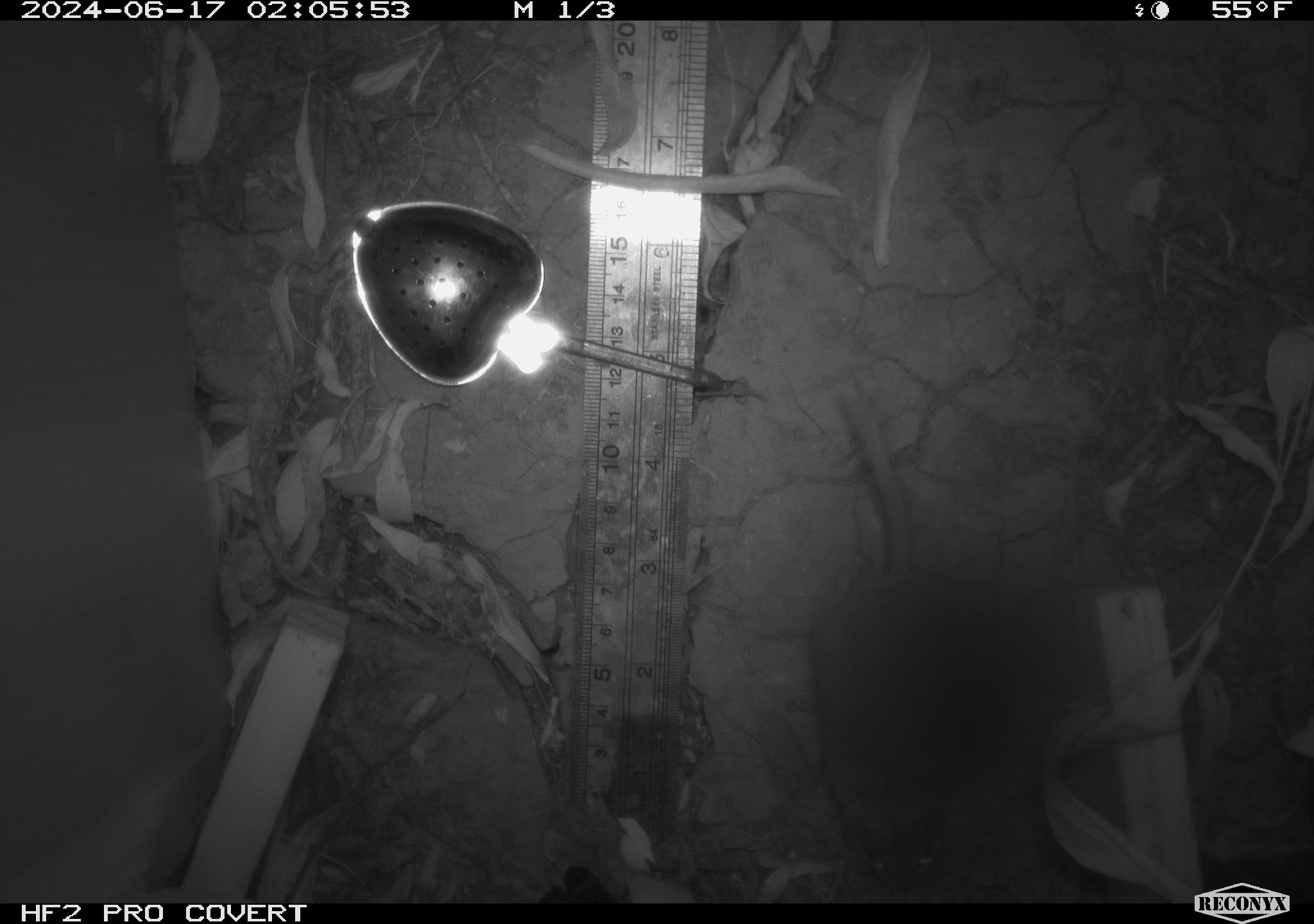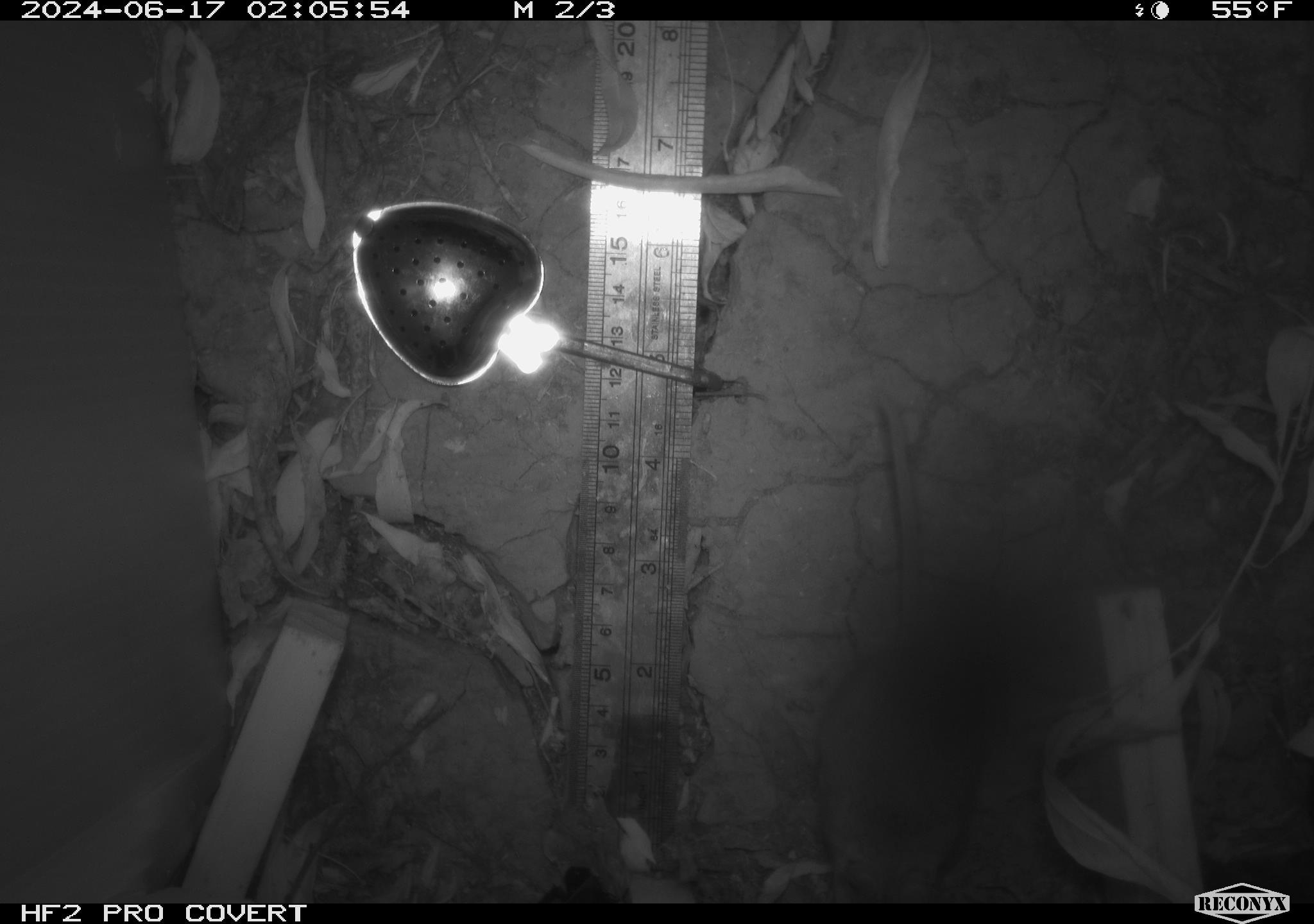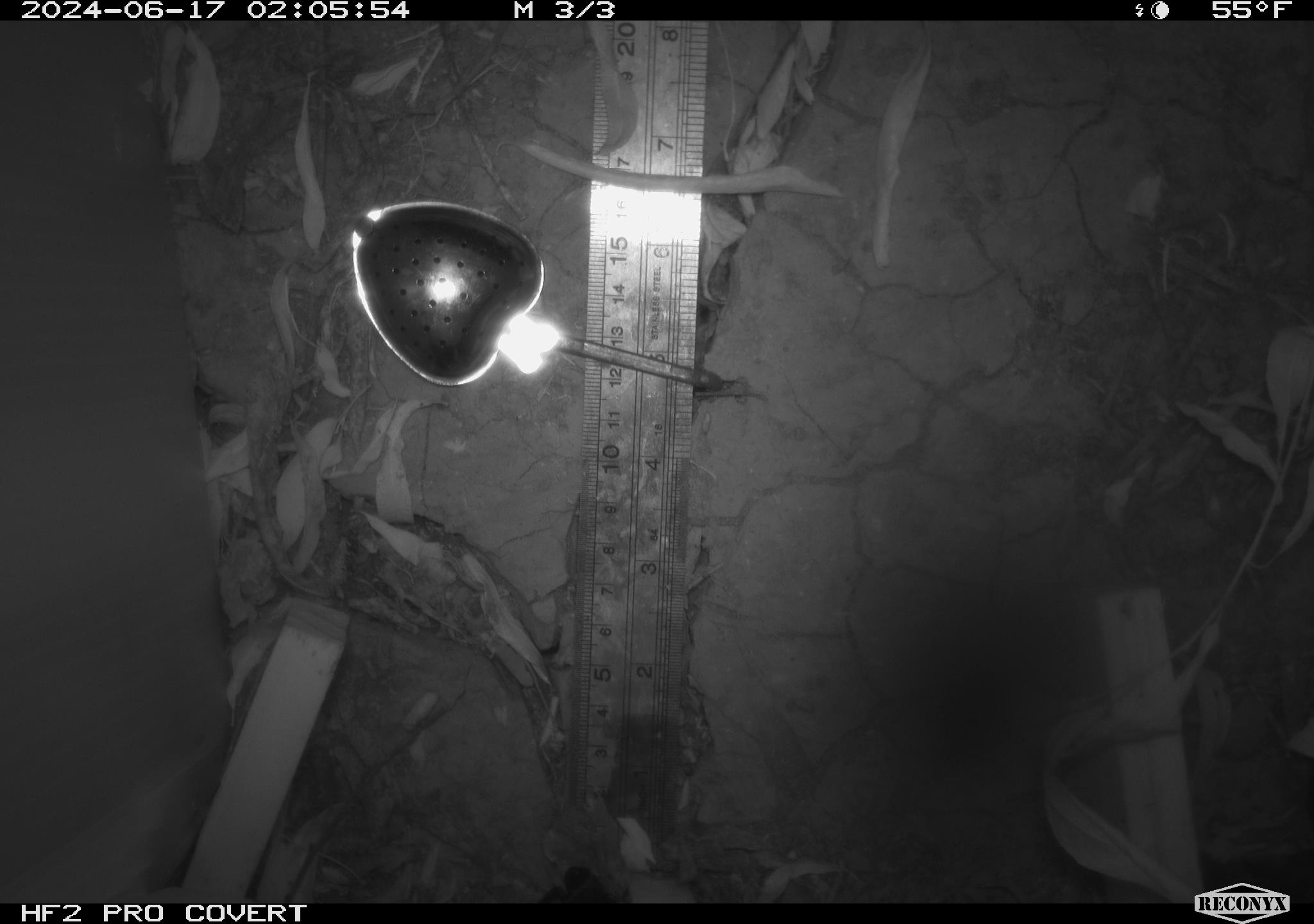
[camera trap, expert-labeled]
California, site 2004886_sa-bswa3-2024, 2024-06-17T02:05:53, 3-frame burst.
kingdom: Animalia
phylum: Chordata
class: Mammalia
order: Rodentia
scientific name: Rodentia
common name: woodrat or rat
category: woodrat or rat species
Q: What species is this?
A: Woodrat or rat species (woodrat or rat) (Rodentia).